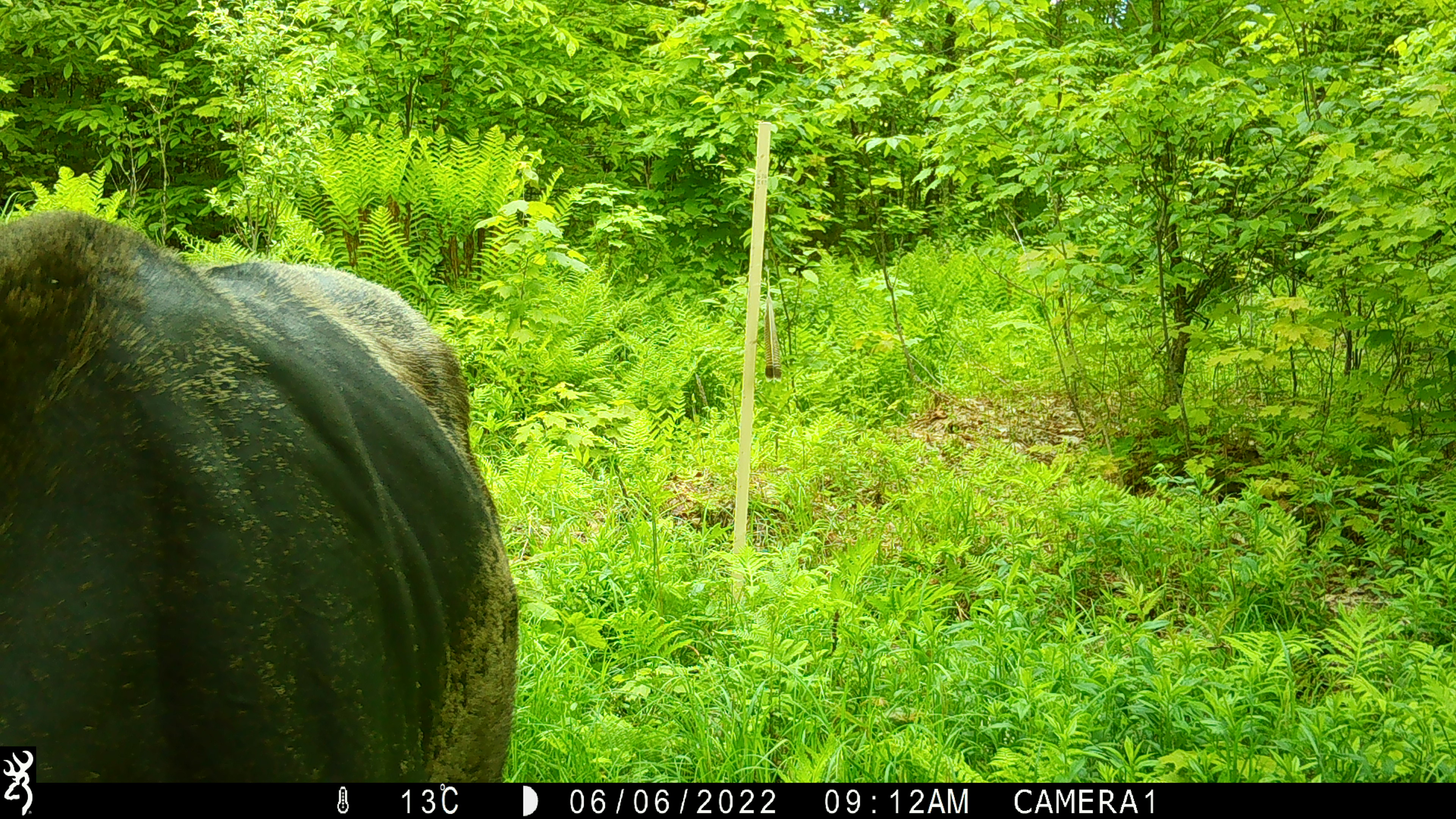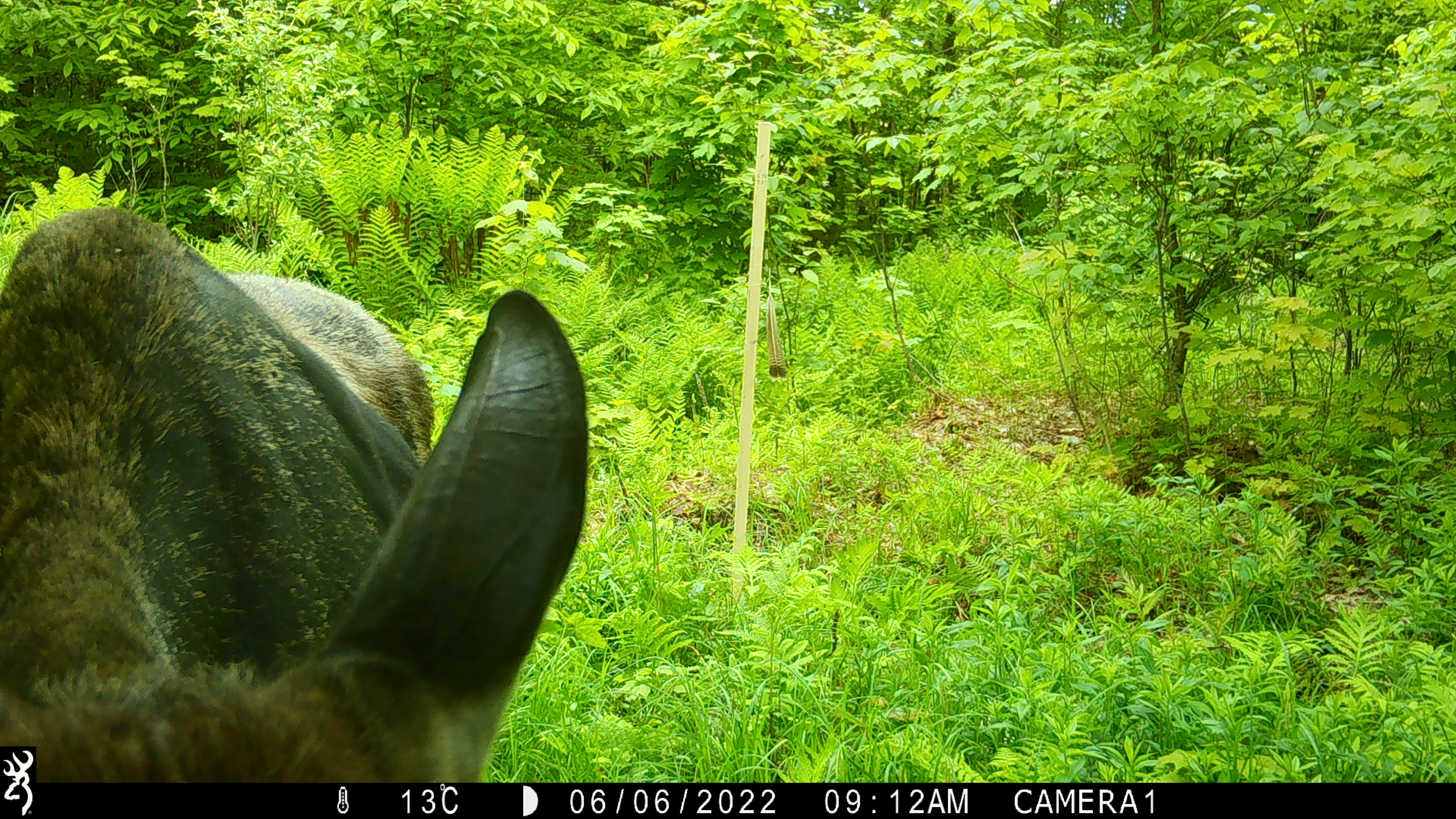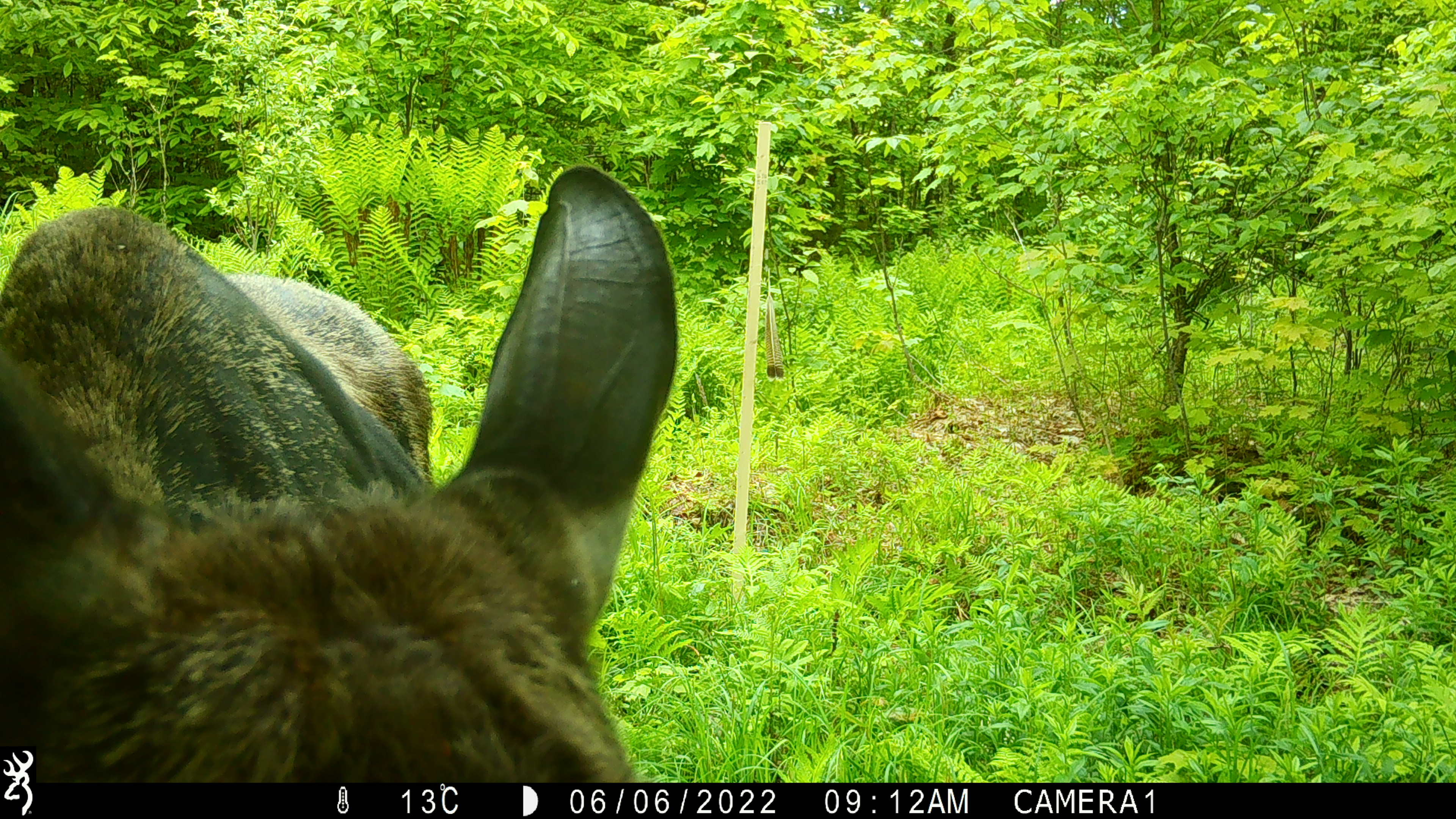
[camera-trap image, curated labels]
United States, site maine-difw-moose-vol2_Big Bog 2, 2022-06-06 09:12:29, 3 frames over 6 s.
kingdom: Animalia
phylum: Chordata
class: Mammalia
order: Artiodactyla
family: Cervidae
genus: Alces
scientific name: Alces alces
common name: moose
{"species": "moose (Alces alces)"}